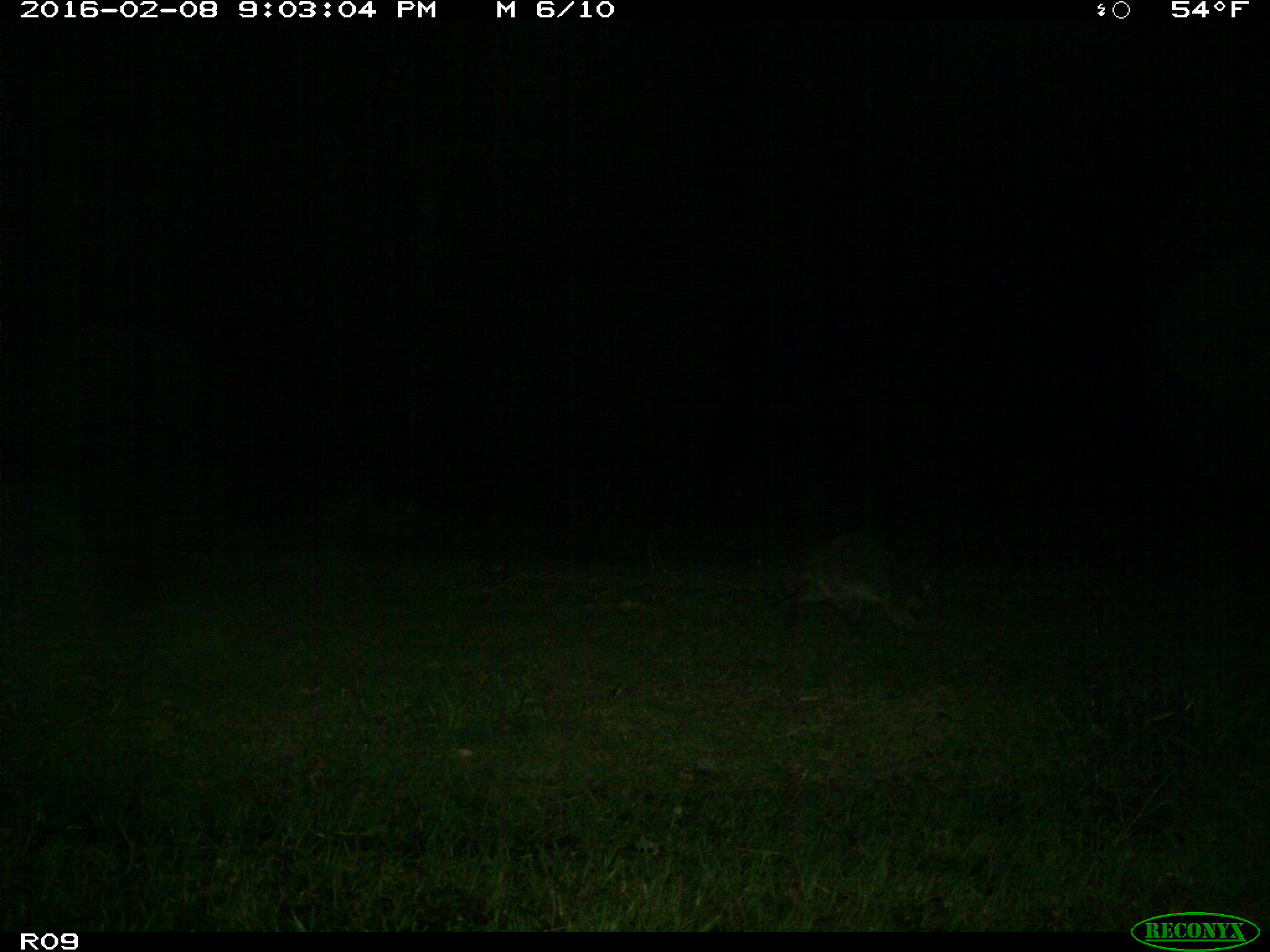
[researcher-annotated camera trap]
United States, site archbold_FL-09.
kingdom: Animalia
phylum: Chordata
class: Mammalia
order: Carnivora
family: Procyonidae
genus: Procyon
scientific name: Procyon lotor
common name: common raccoon